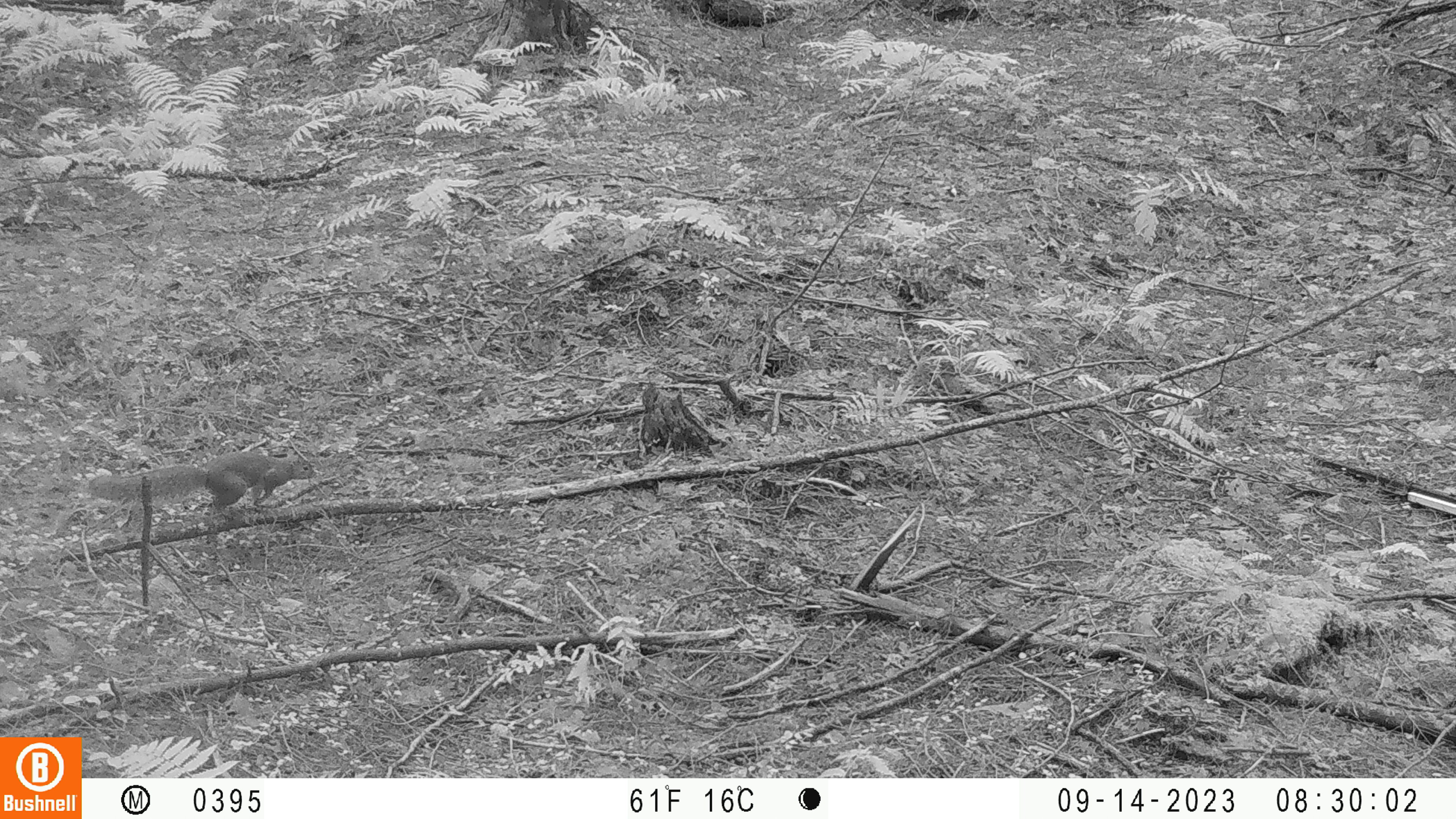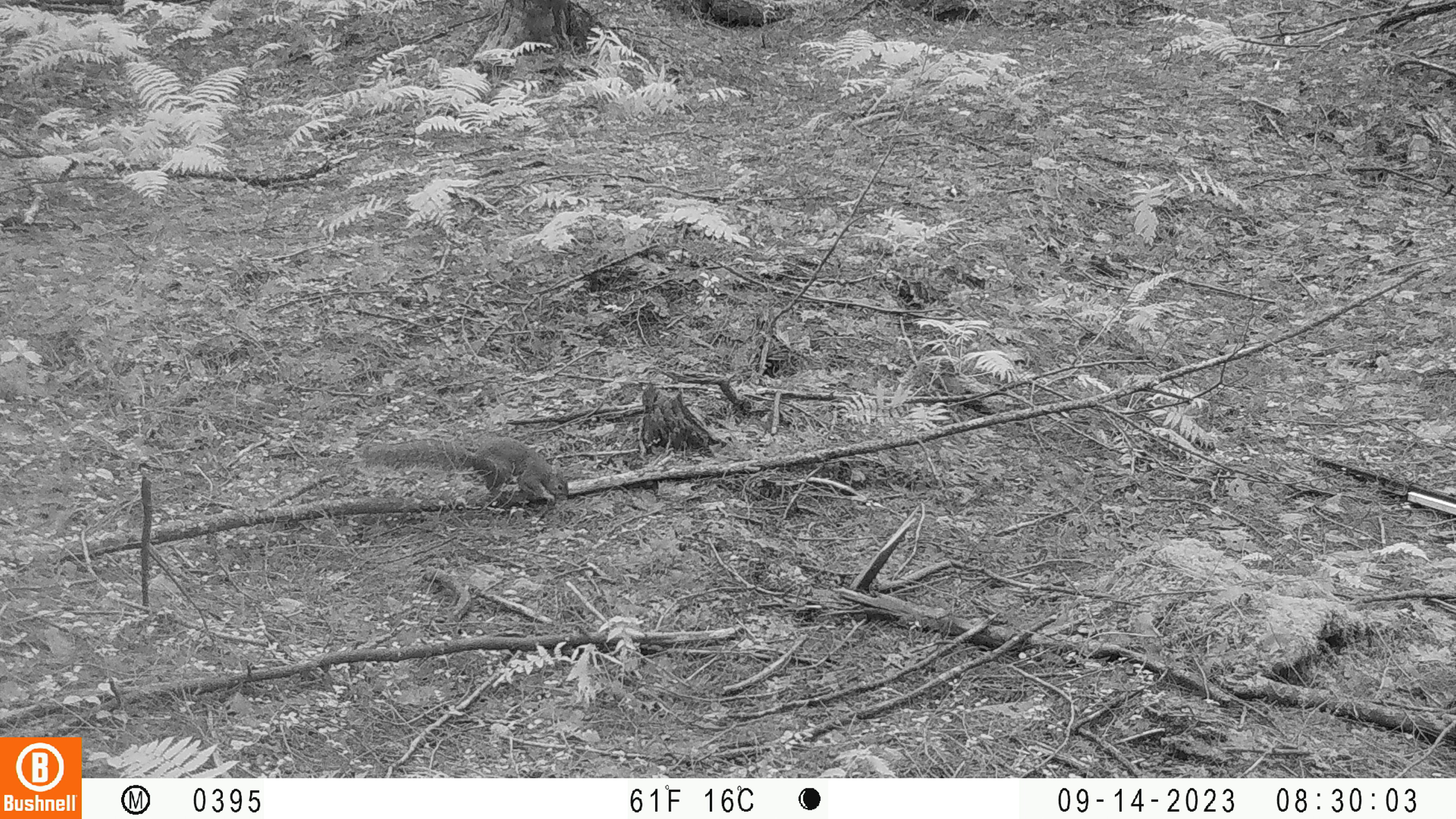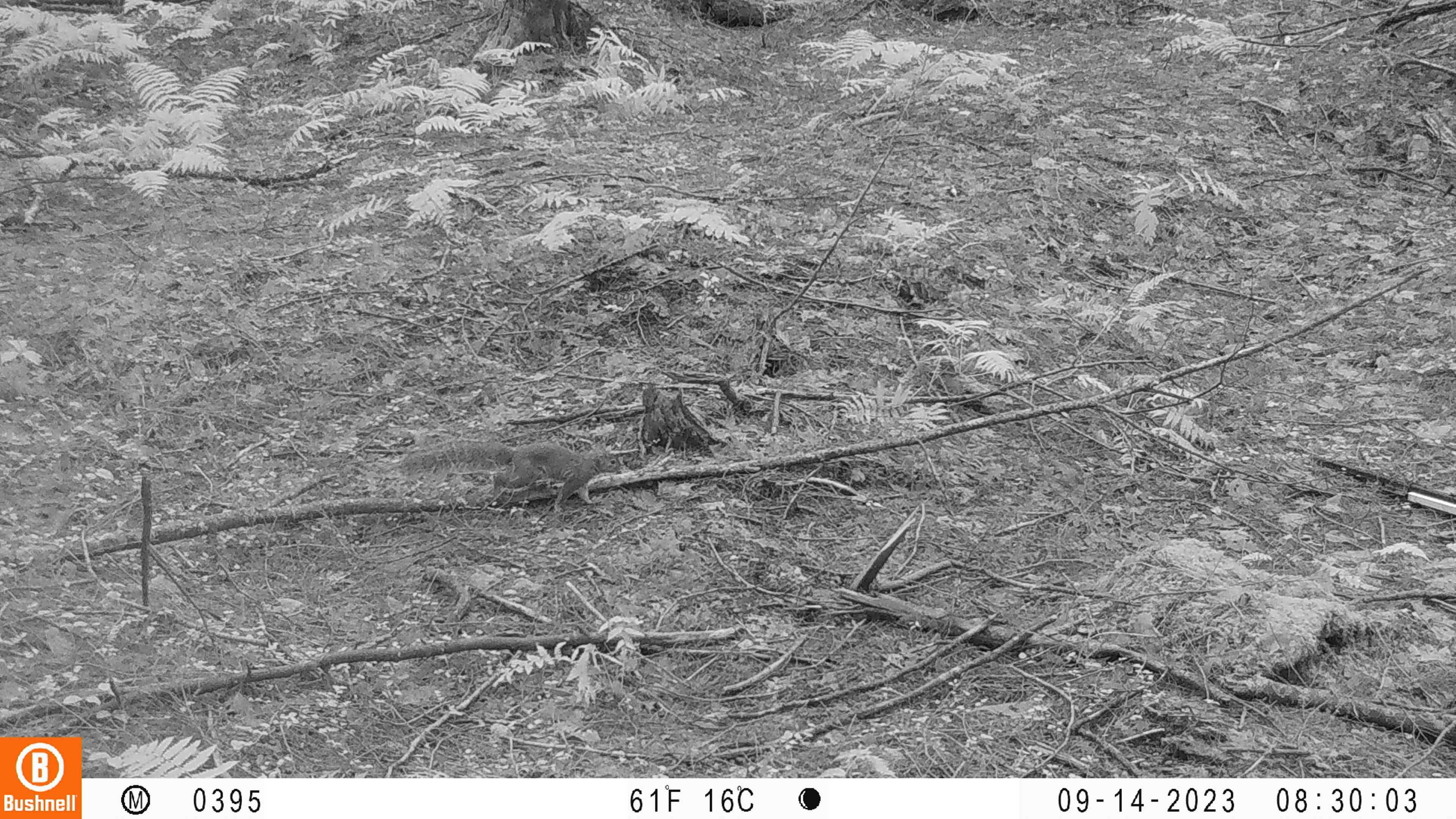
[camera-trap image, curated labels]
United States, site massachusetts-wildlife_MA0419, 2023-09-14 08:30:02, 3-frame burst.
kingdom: Animalia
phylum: Chordata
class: Mammalia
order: Rodentia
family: Sciuridae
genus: Sciurus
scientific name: Sciurus carolinensis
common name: gray squirrel